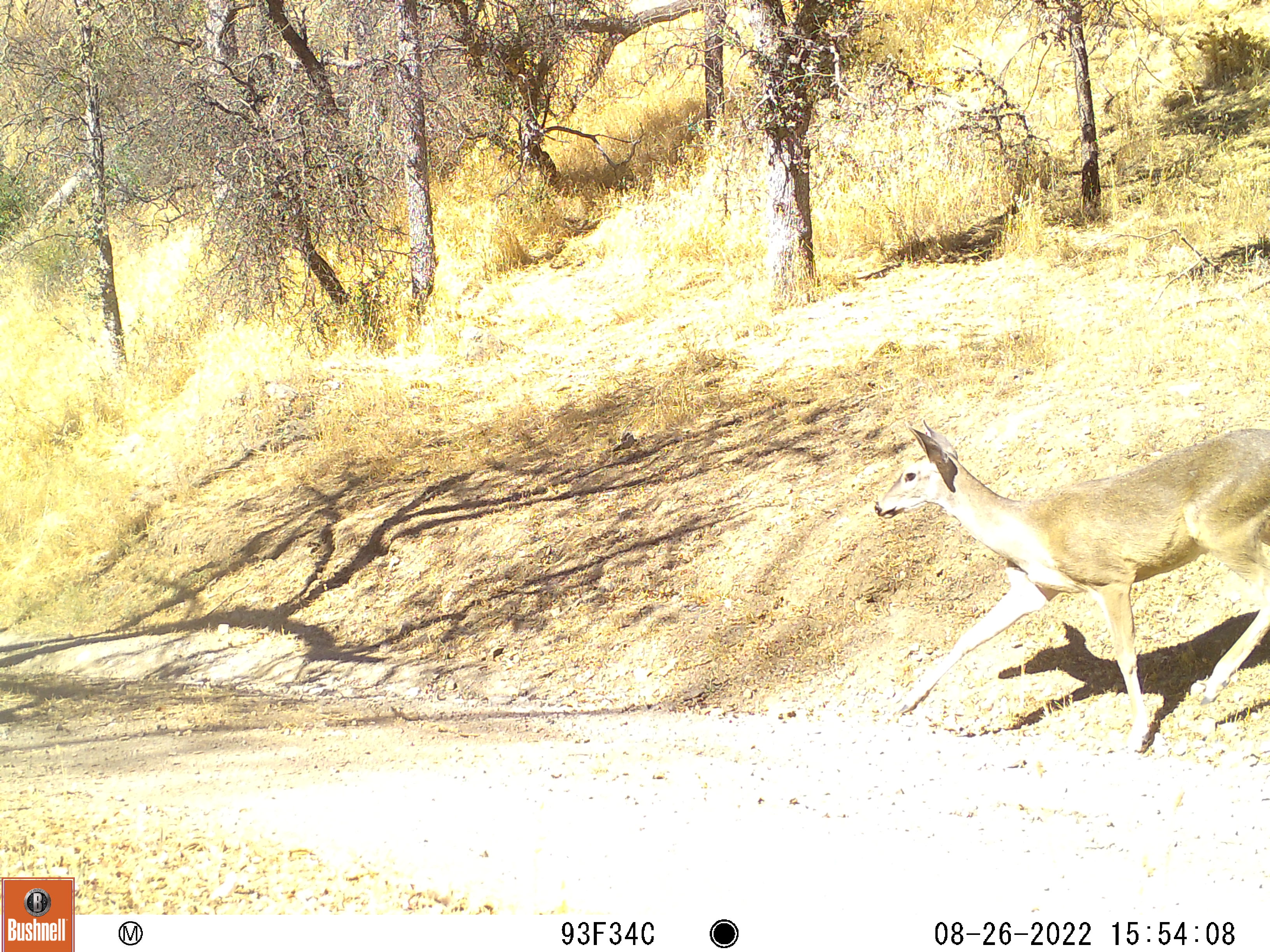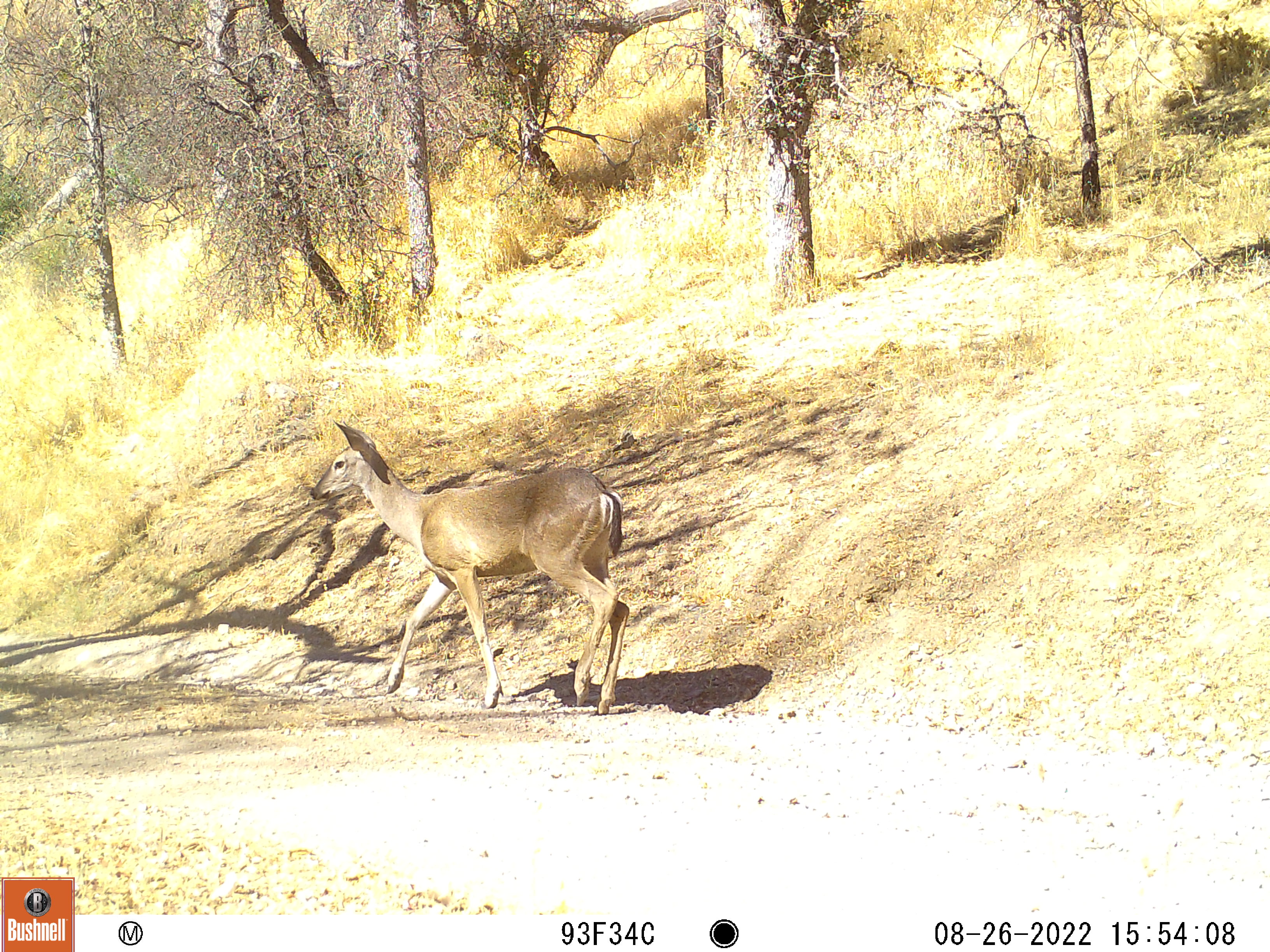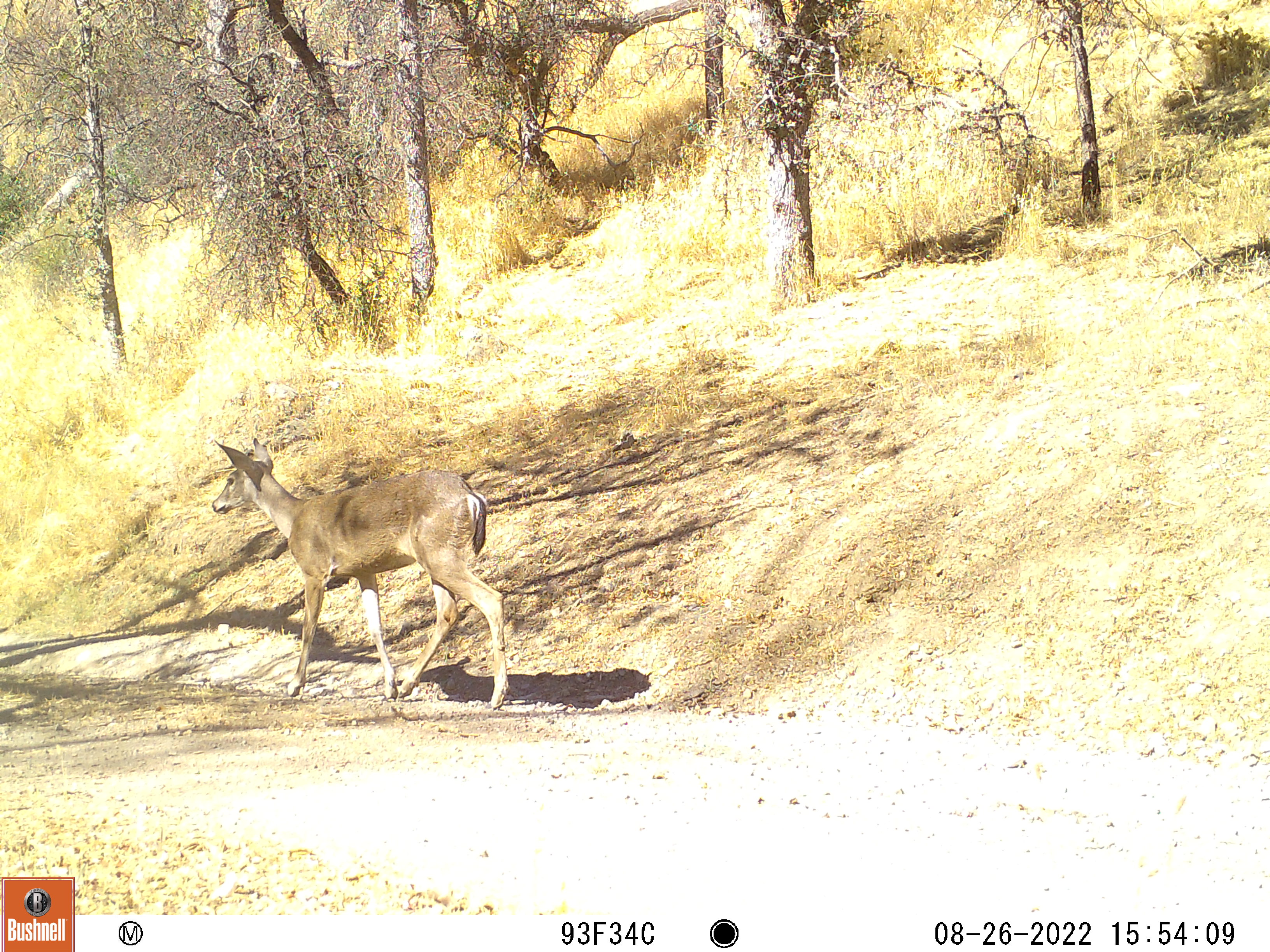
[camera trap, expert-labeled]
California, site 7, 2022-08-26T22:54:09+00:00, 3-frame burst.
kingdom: Animalia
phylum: Chordata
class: Mammalia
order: Artiodactyla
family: Cervidae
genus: Odocoileus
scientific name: Odocoileus hemionus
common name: mule deer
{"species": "mule deer (Odocoileus hemionus)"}